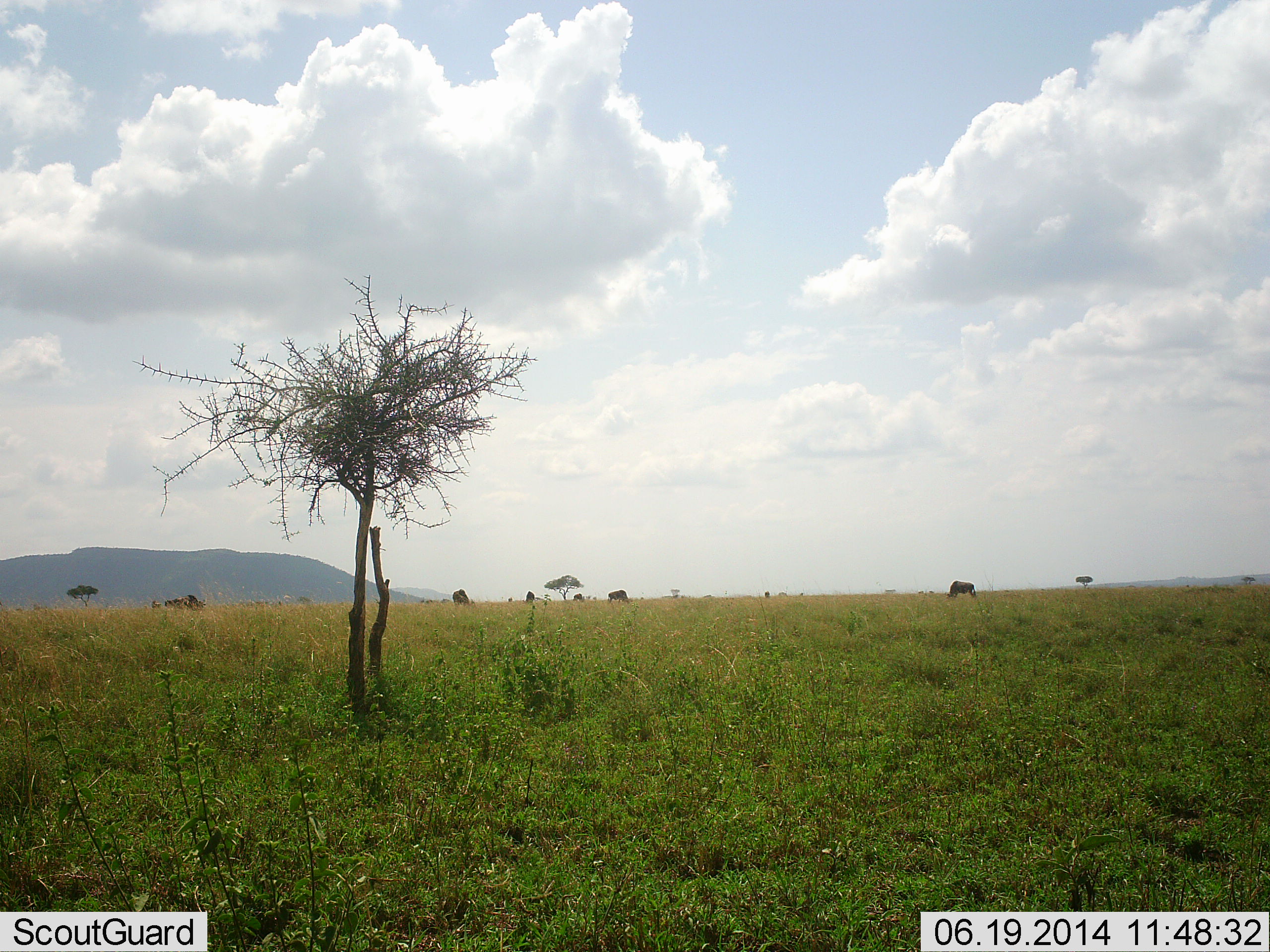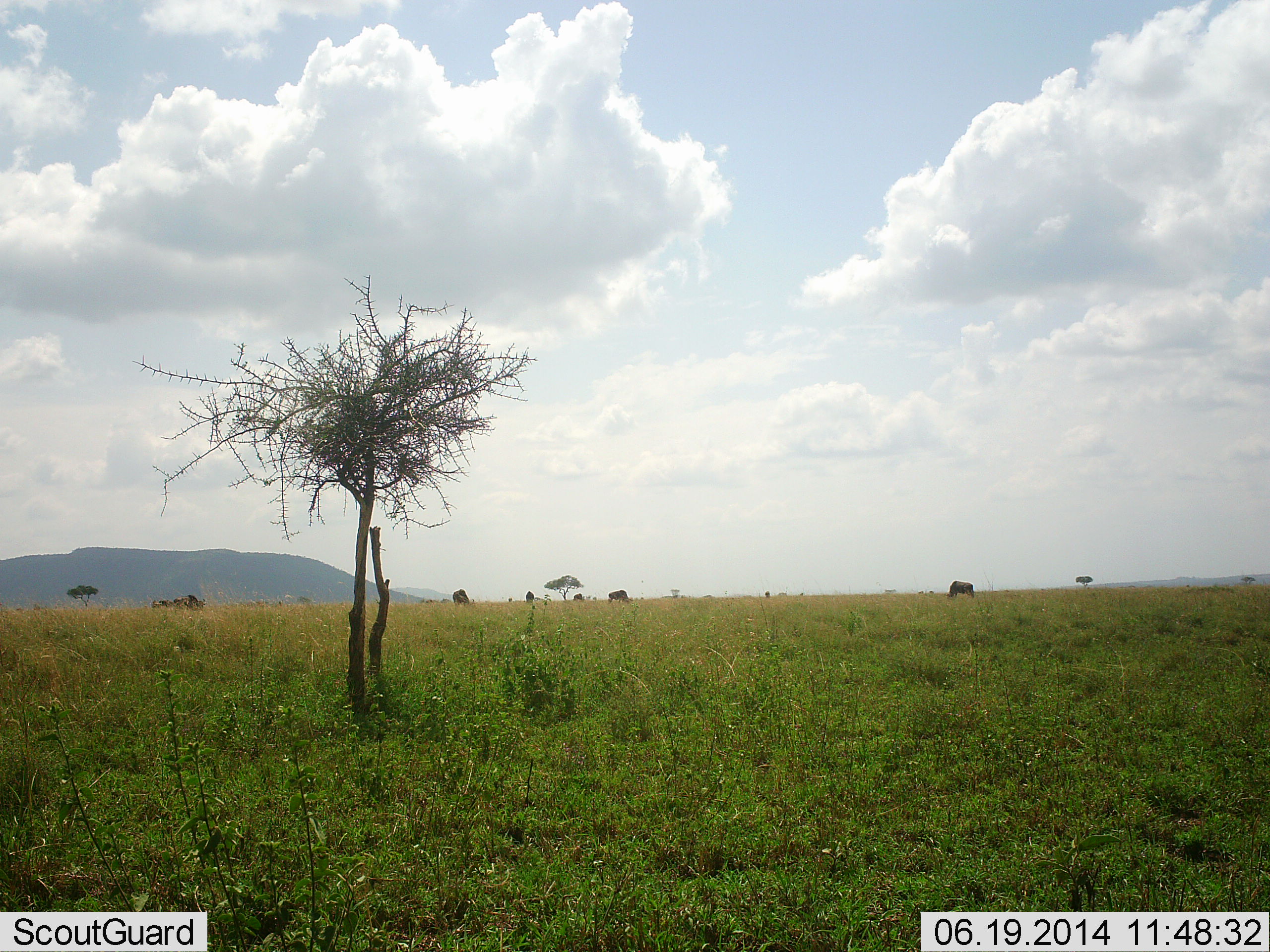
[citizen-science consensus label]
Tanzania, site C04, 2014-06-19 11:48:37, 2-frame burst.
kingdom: Animalia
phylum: Chordata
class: Mammalia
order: Artiodactyla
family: Bovidae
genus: Connochaetes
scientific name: Connochaetes taurinus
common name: blue wildebeest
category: wildebeest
Wildebeest (blue wildebeest) (Connochaetes taurinus), count 6. Behavior (volunteer vote fractions): standing 60%, resting 0%, moving 10%, interacting 0%. Young present (vote fraction): 0%. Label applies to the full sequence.